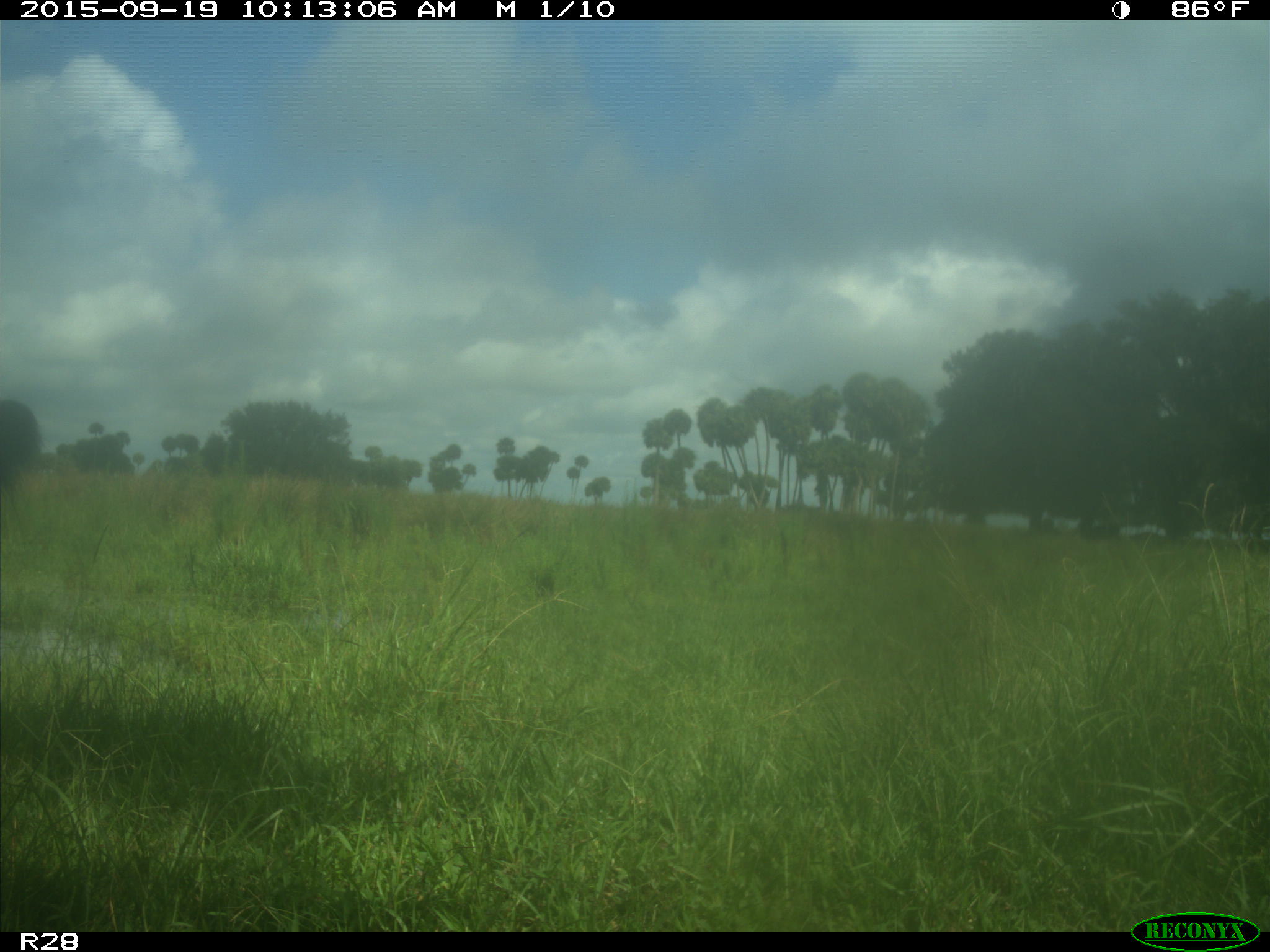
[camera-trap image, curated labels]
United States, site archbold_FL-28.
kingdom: Animalia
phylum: Chordata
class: Mammalia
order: Artiodactyla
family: Bovidae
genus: Bos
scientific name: Bos taurus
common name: domestic cow